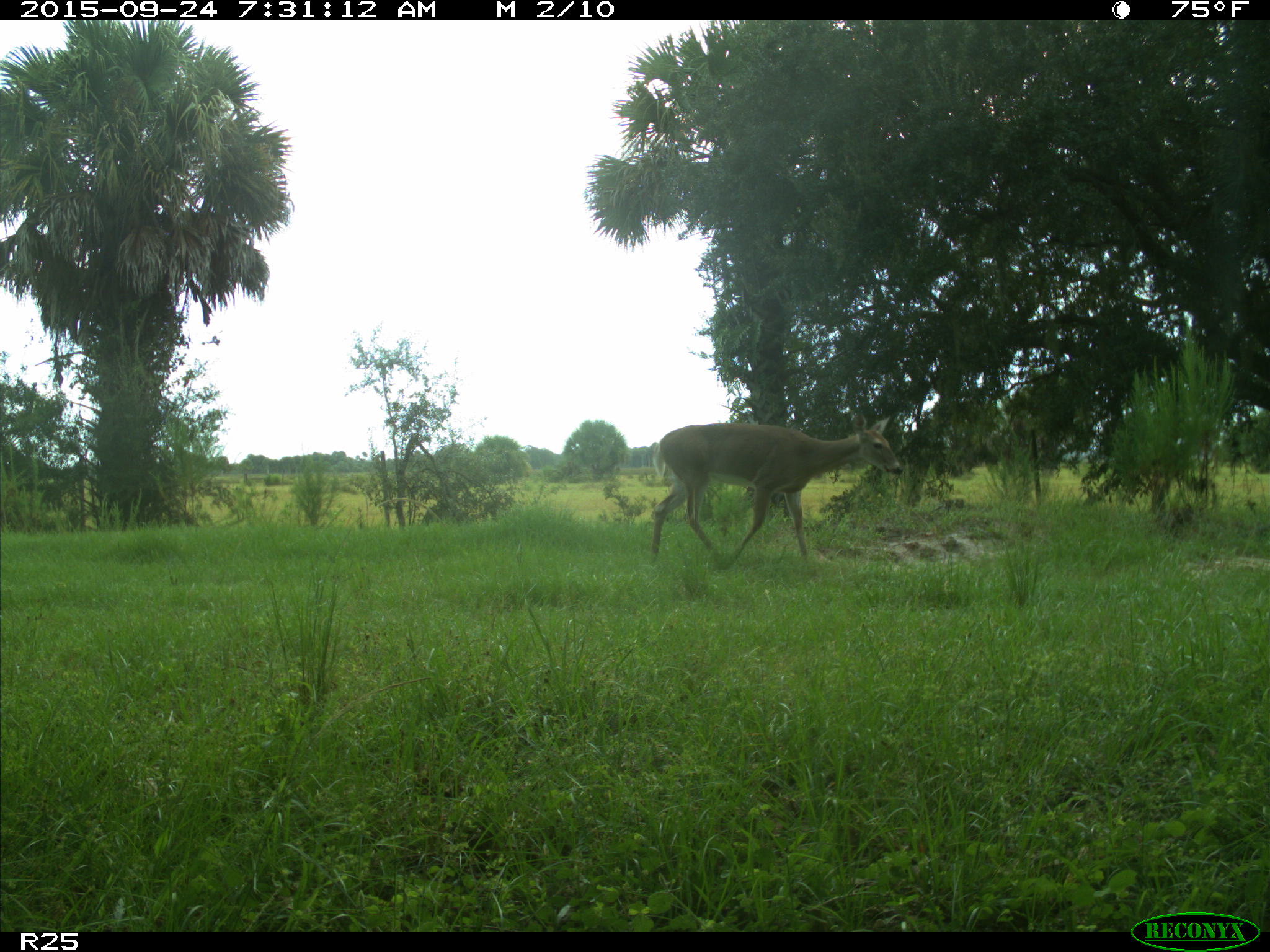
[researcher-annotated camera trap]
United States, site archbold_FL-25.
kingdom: Animalia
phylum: Chordata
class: Mammalia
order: Artiodactyla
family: Cervidae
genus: Odocoileus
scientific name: Odocoileus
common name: deer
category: unidentified deer